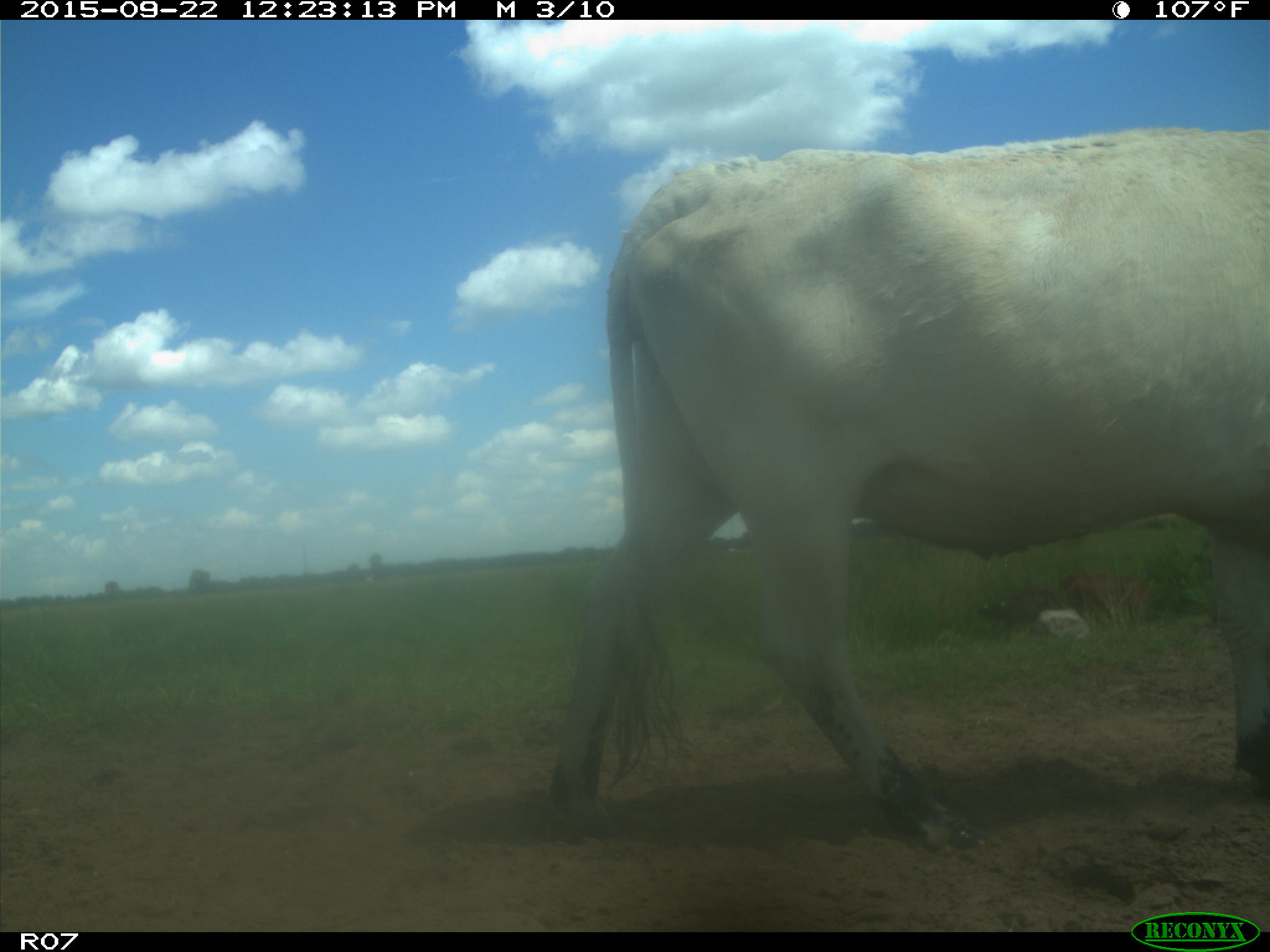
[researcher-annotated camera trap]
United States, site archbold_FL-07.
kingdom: Animalia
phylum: Chordata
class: Mammalia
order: Artiodactyla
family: Bovidae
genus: Bos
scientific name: Bos taurus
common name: domestic cow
Bos taurus (domestic cow).